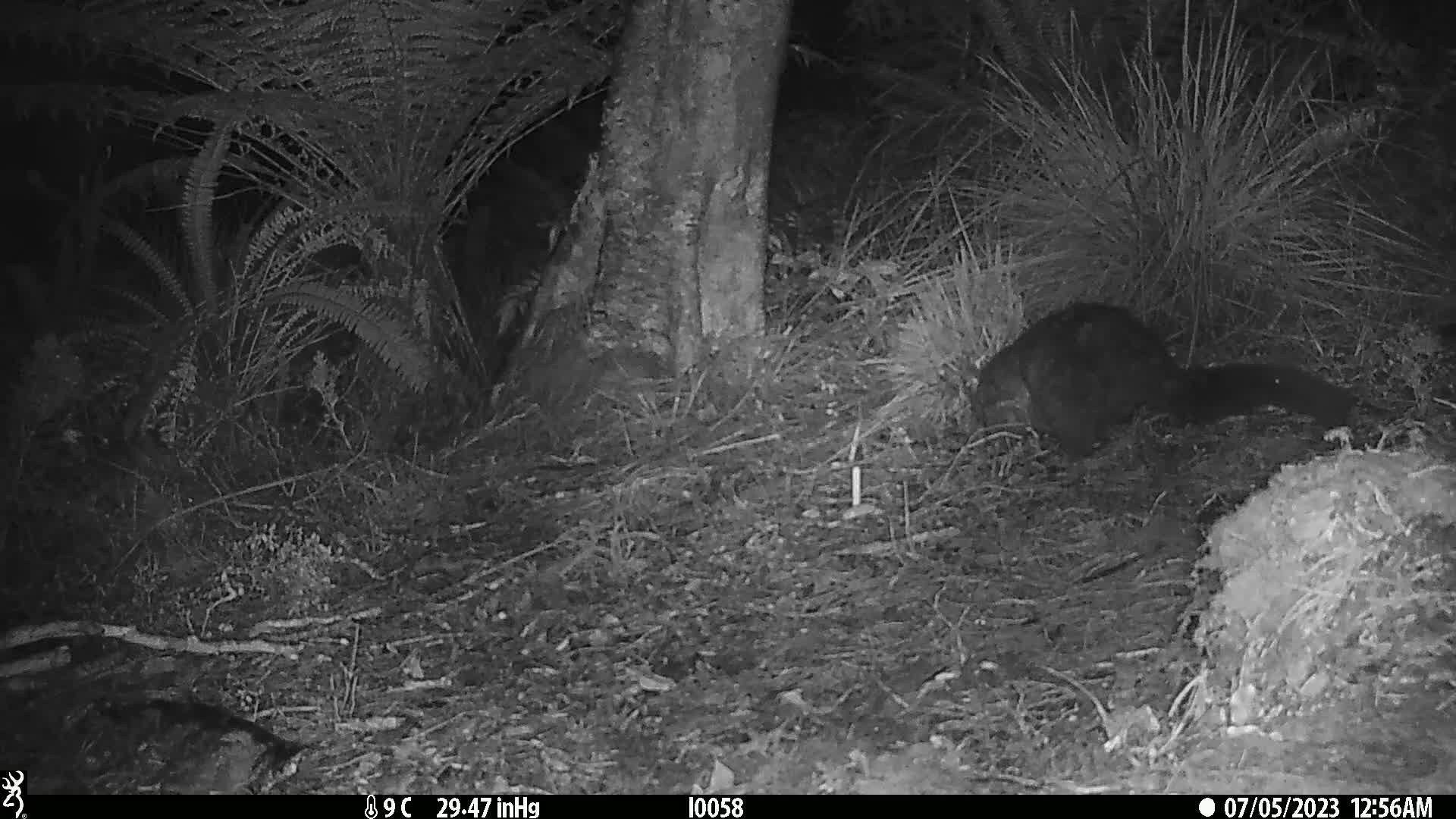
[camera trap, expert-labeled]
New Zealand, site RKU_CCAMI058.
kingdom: Animalia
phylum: Chordata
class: Mammalia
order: Diprotodontia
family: Phalangeridae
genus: Trichosurus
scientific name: Trichosurus vulpecula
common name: common brushtail possum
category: possum